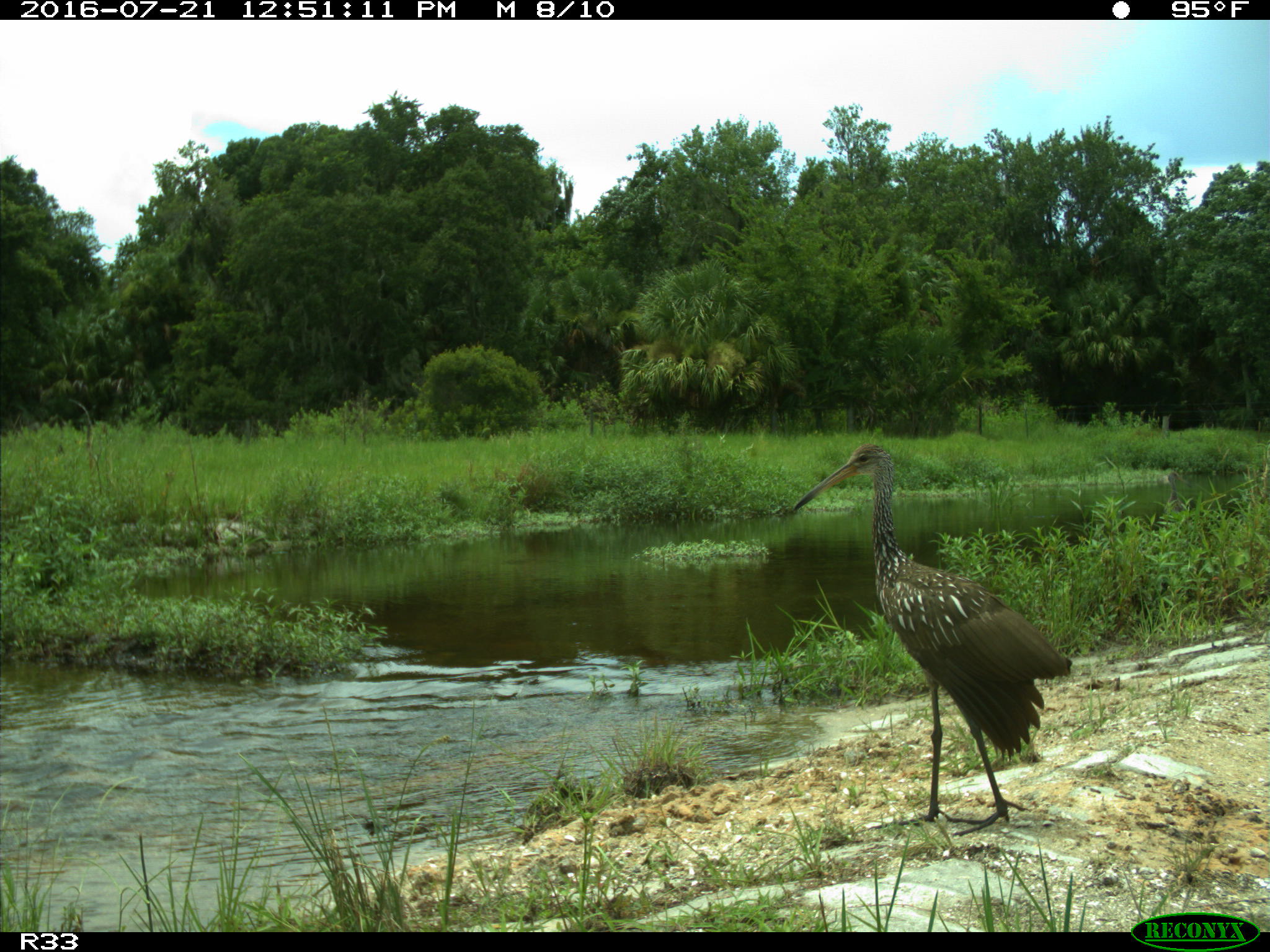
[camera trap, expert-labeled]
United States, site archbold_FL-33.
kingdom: Animalia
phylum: Chordata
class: Aves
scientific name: Aves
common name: birds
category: unidentified bird